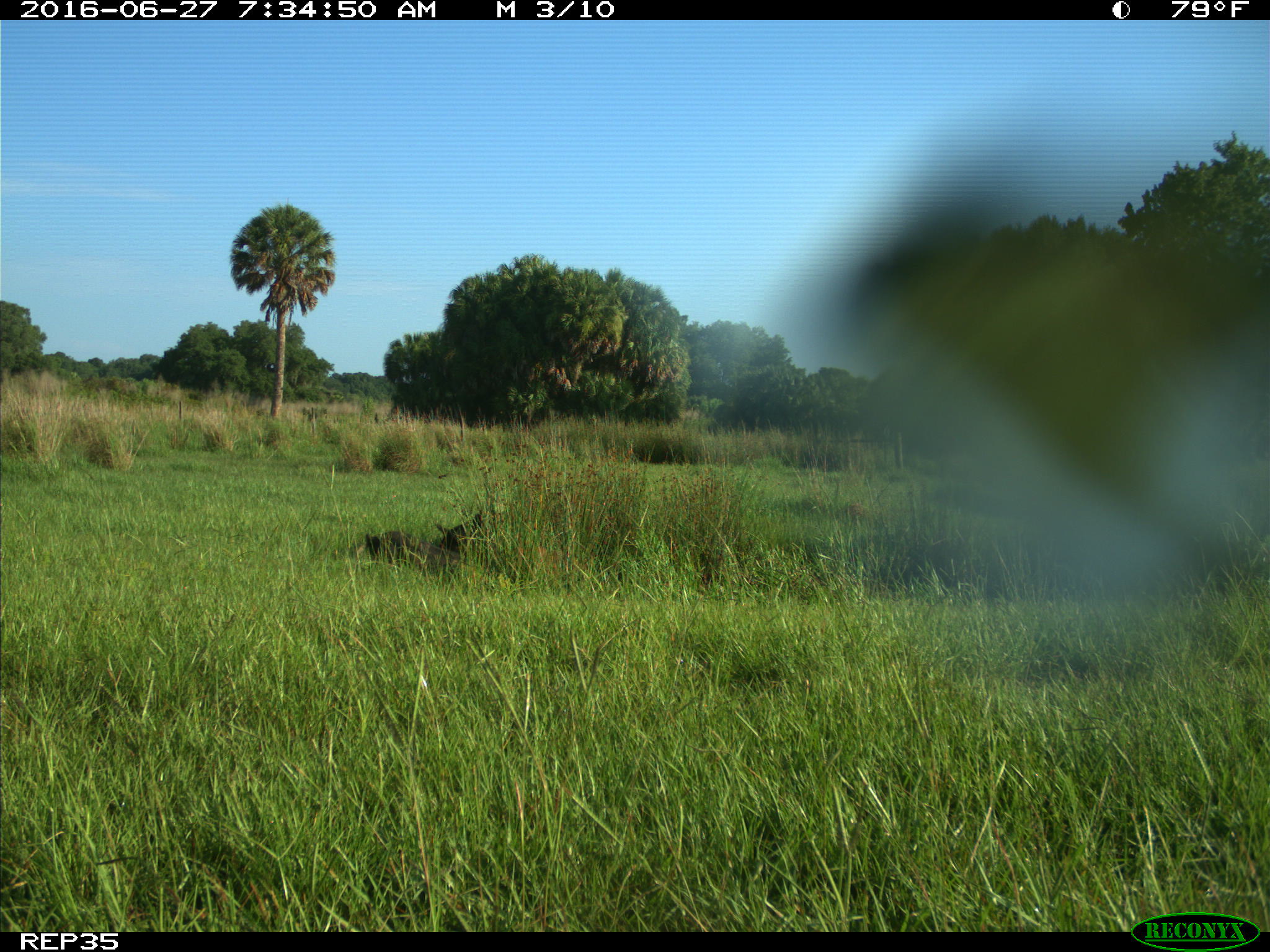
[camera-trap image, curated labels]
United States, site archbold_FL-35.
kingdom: Animalia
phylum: Chordata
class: Mammalia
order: Artiodactyla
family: Suidae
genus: Sus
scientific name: Sus scrofa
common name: wild boar